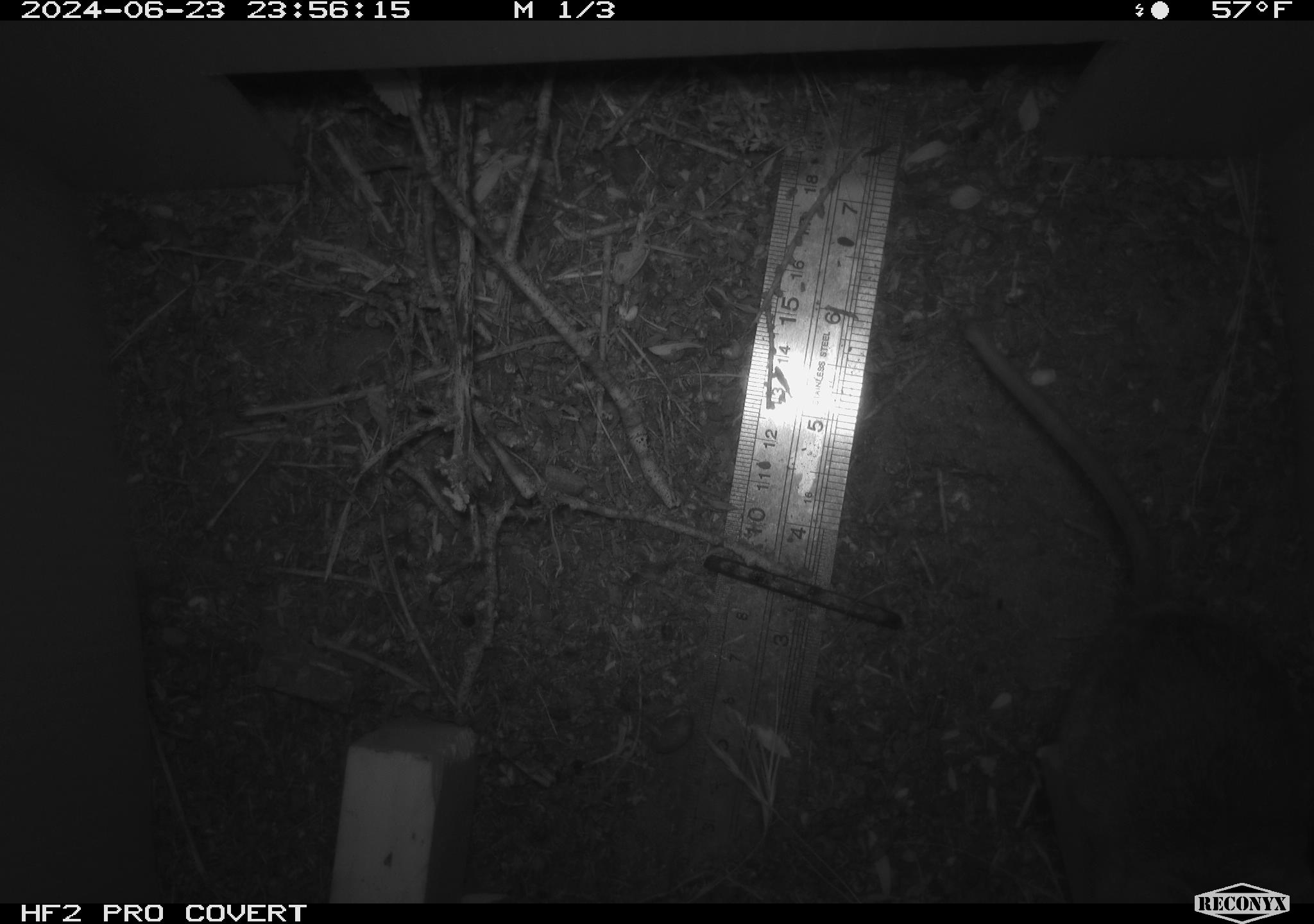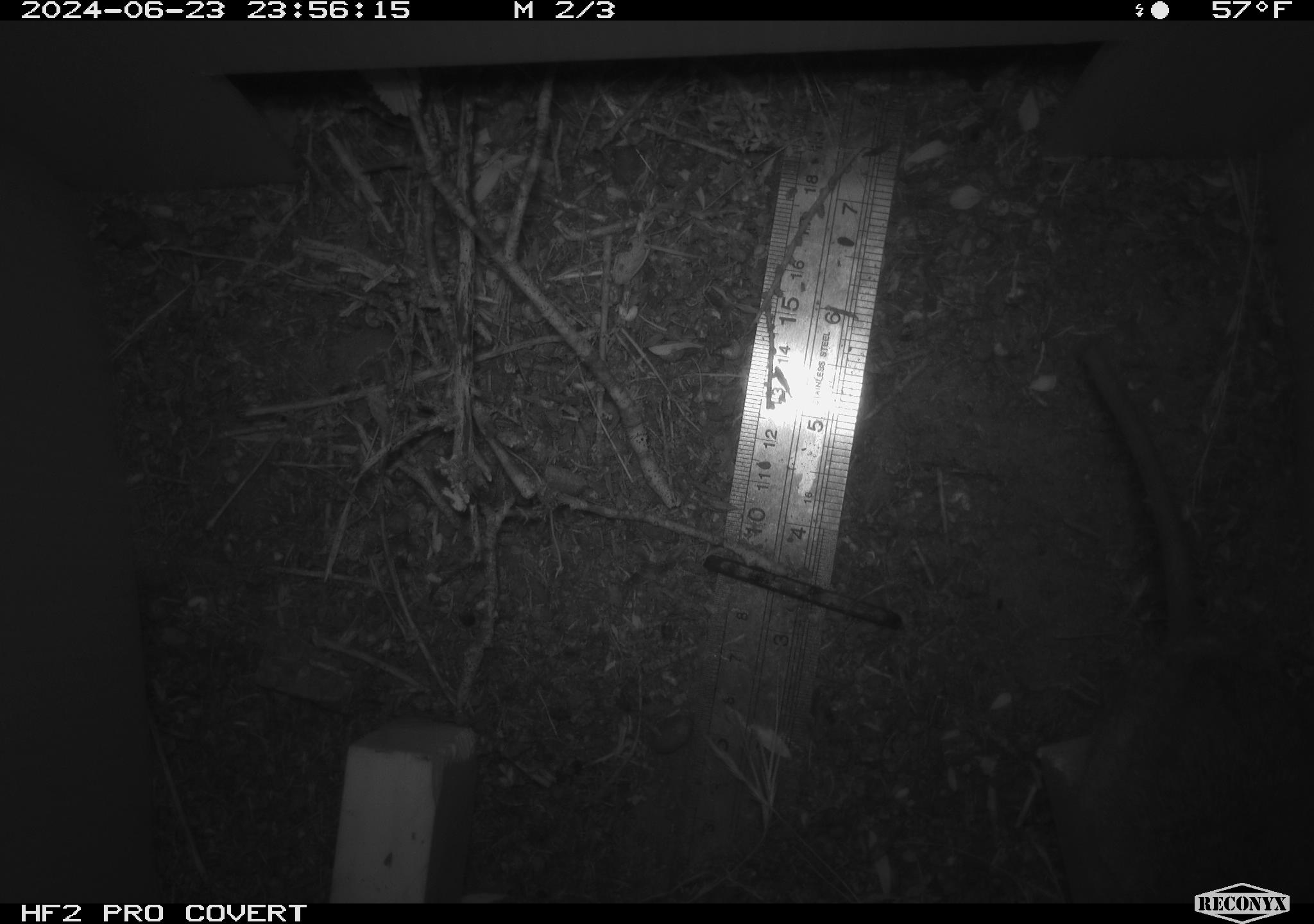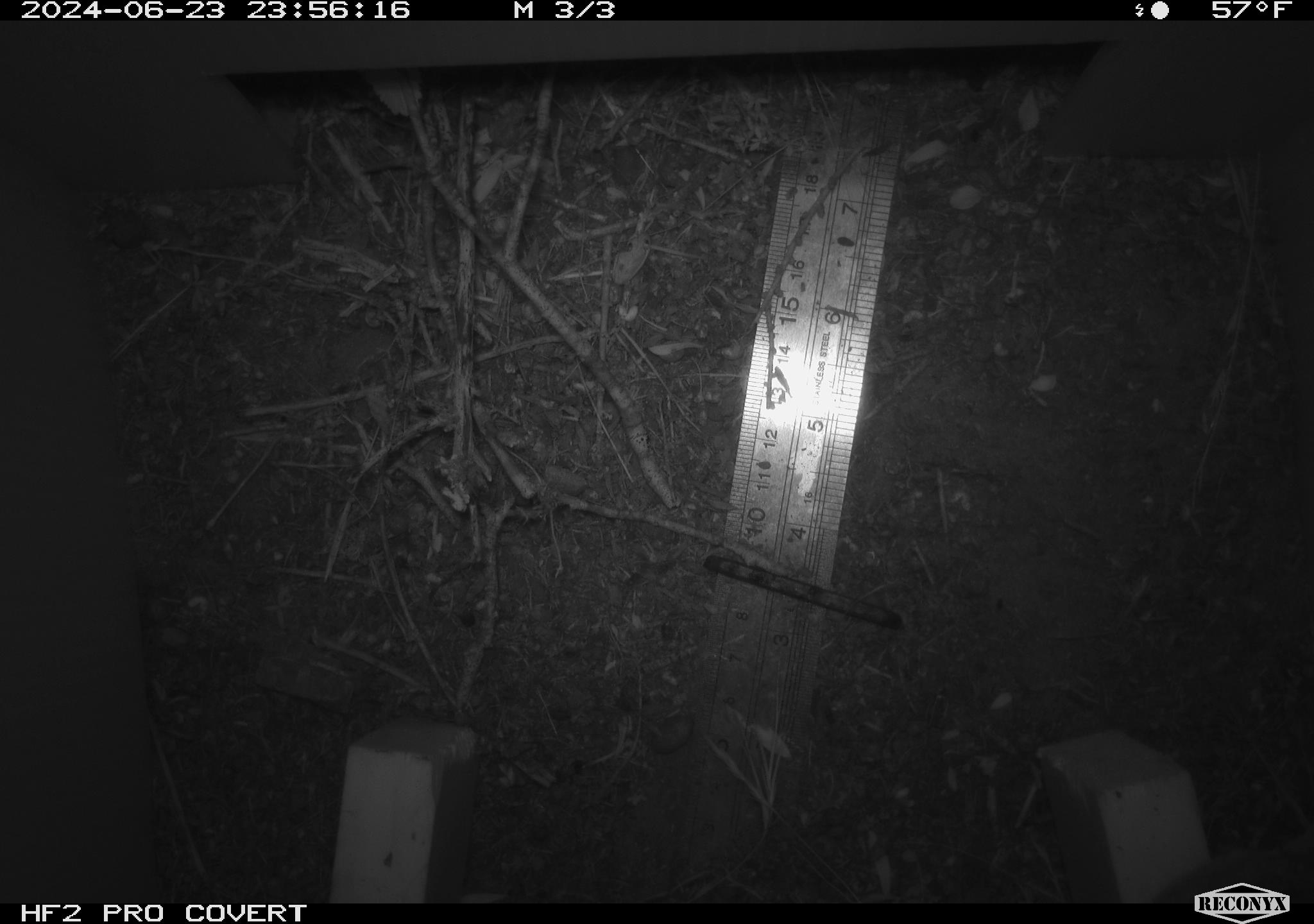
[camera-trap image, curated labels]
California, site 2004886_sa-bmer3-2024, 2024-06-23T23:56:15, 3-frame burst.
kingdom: Animalia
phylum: Chordata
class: Mammalia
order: Rodentia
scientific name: Rodentia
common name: mouse species